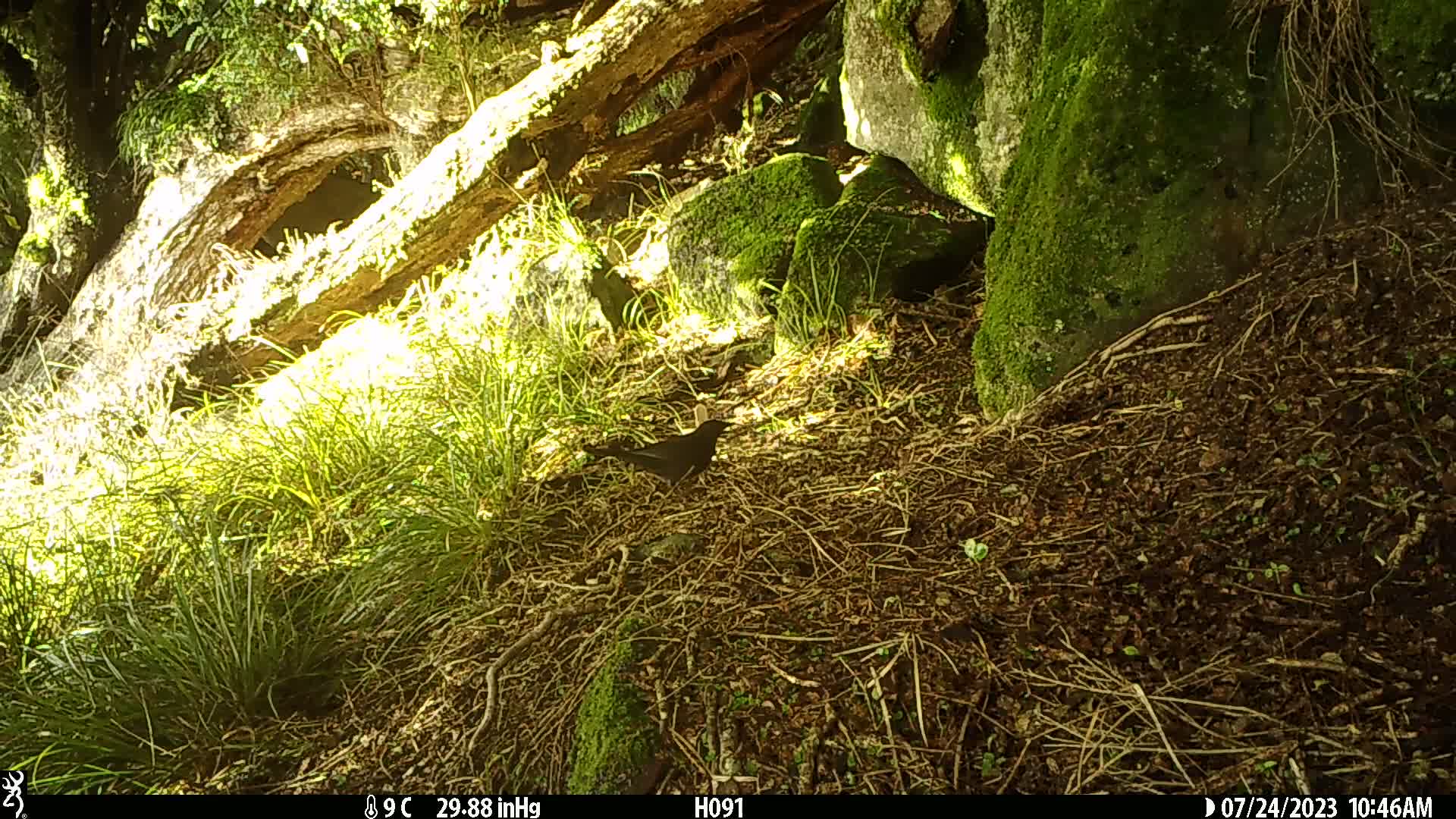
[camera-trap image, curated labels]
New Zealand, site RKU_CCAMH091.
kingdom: Animalia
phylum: Chordata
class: Aves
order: Passeriformes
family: Turdidae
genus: Turdus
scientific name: Turdus merula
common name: eurasian blackbird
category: blackbird